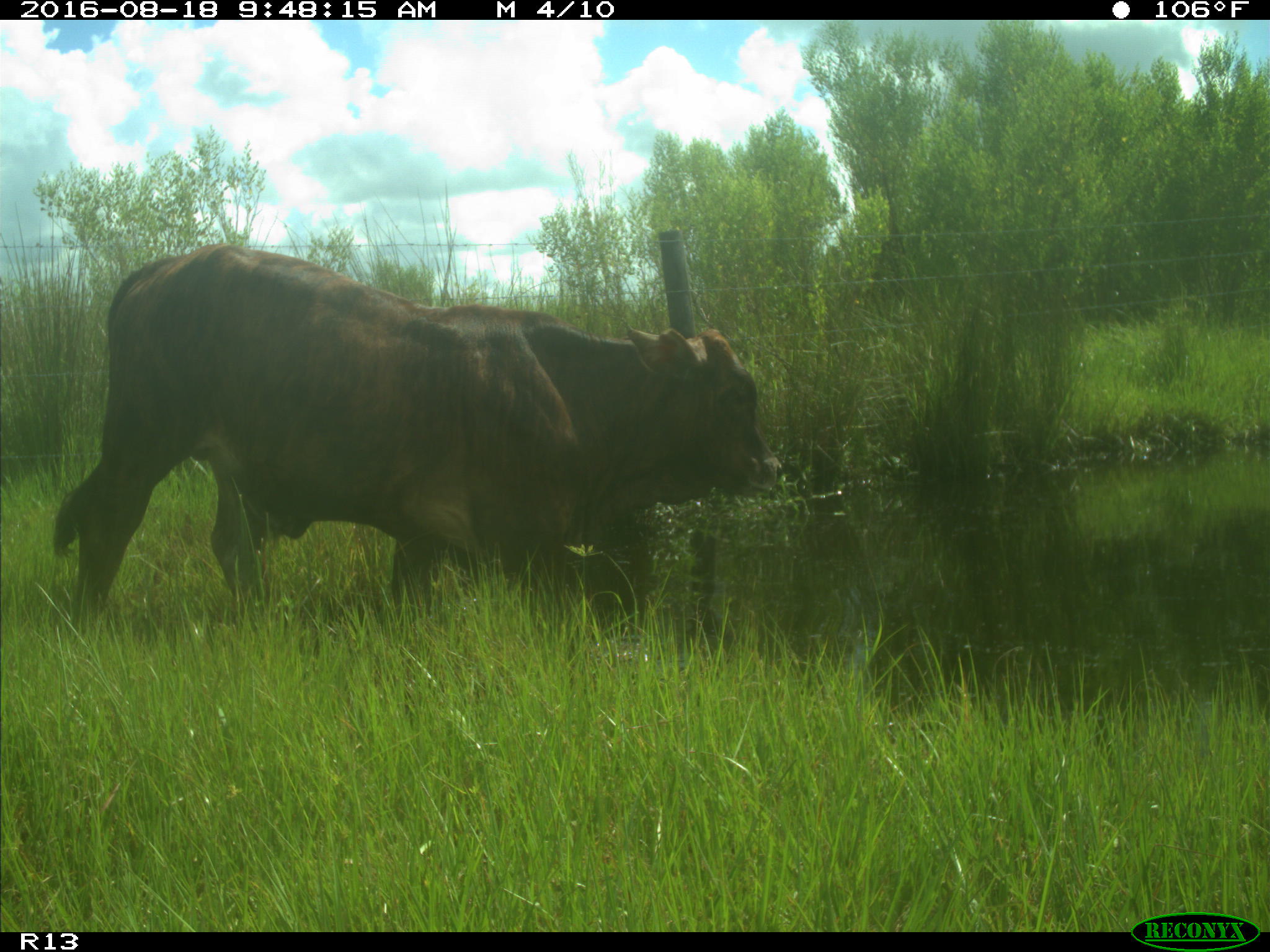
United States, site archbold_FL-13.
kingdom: Animalia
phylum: Chordata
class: Mammalia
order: Artiodactyla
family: Bovidae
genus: Bos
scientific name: Bos taurus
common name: domestic cow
Bos taurus (domestic cow).